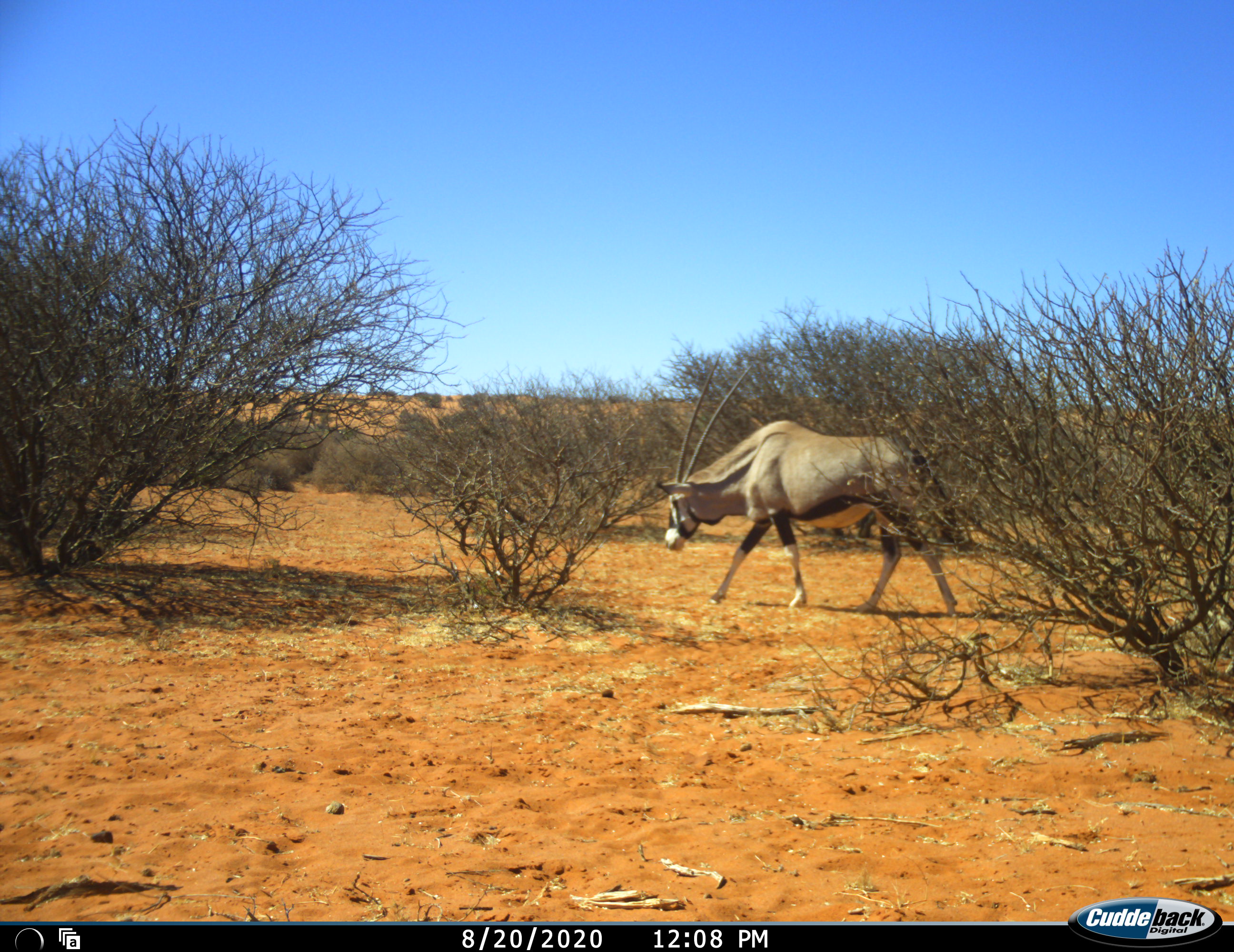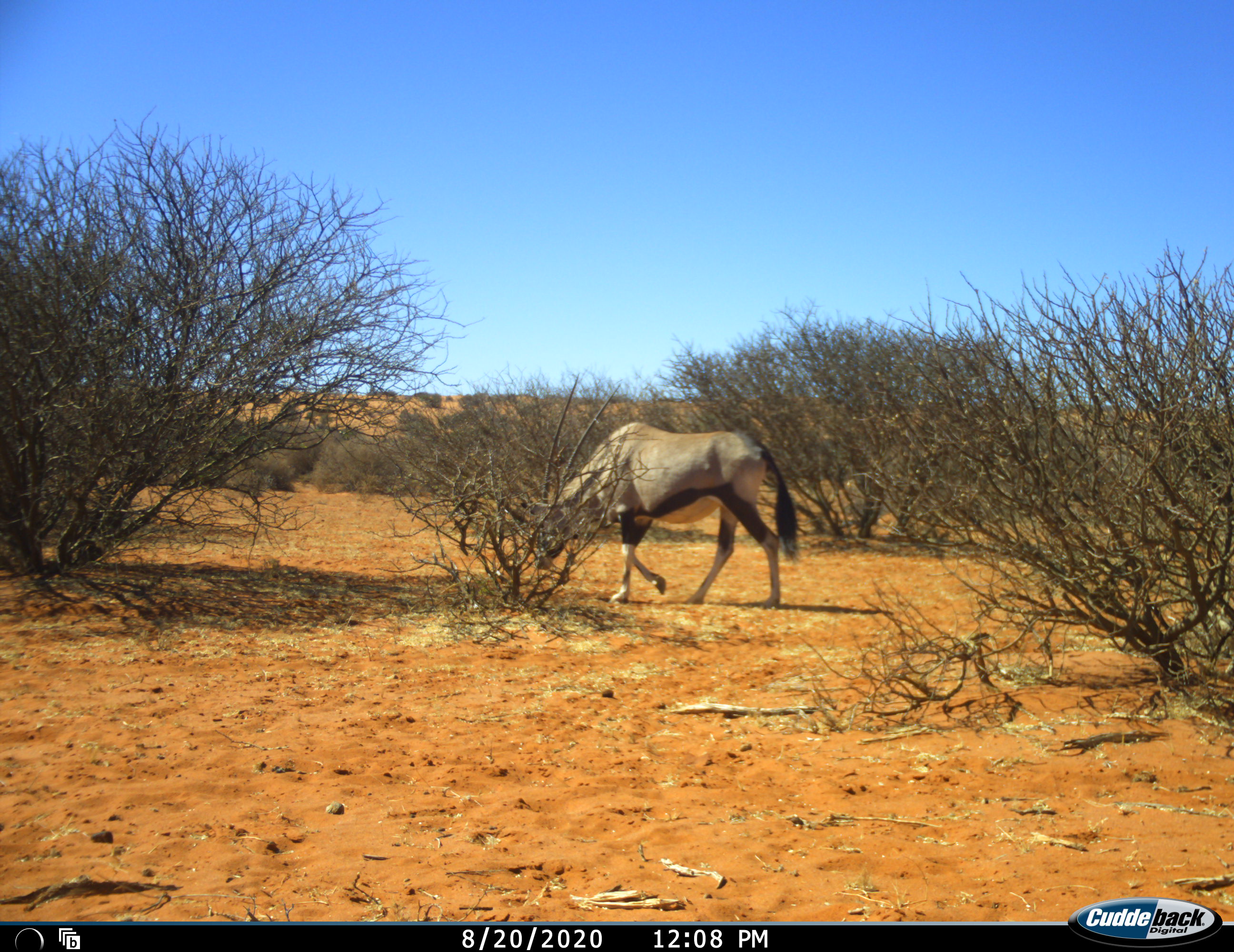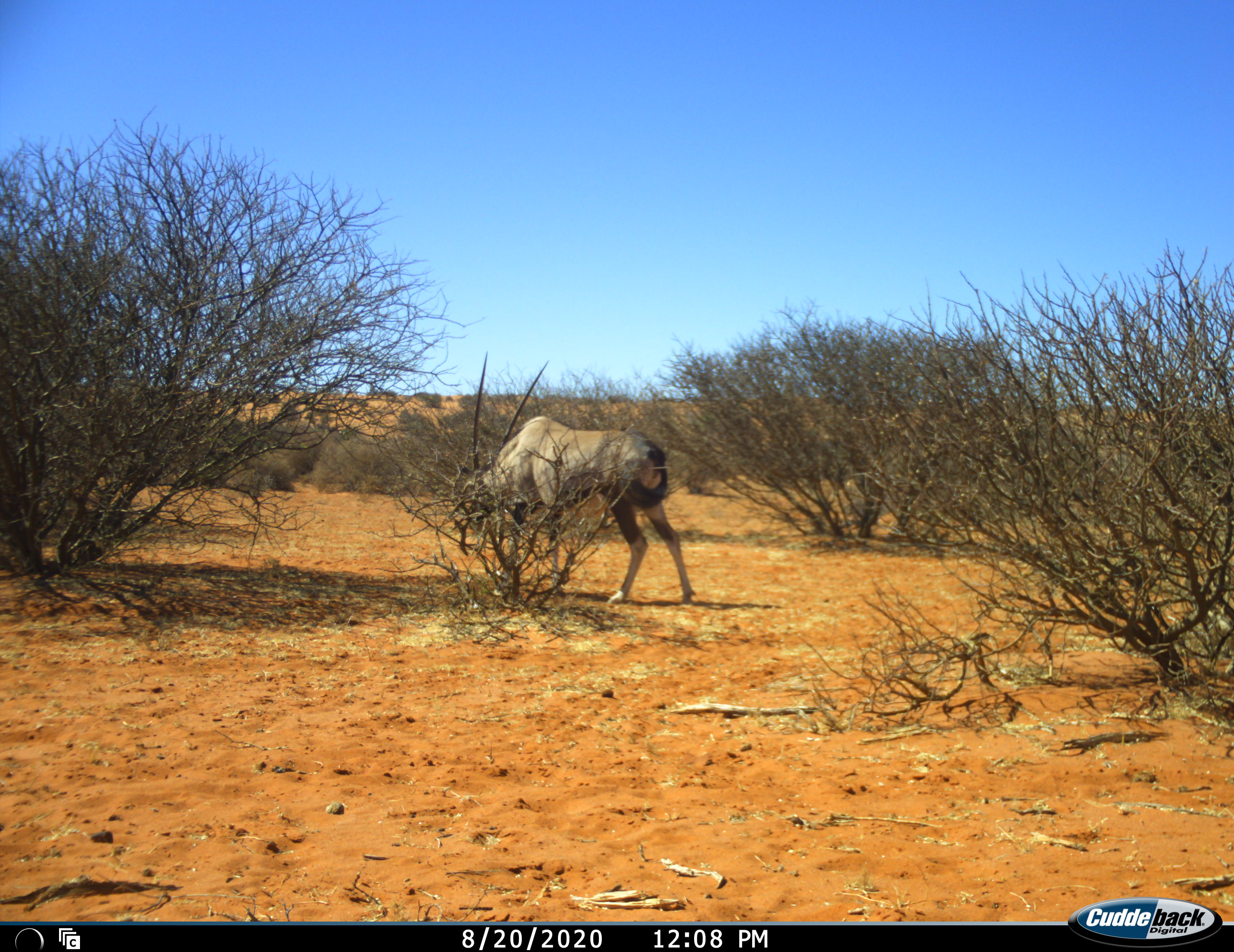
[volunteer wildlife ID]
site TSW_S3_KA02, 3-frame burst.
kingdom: Animalia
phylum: Chordata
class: Mammalia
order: Artiodactyla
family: Bovidae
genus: Oryx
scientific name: Oryx gazella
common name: gemsbok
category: oryx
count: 1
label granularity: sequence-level